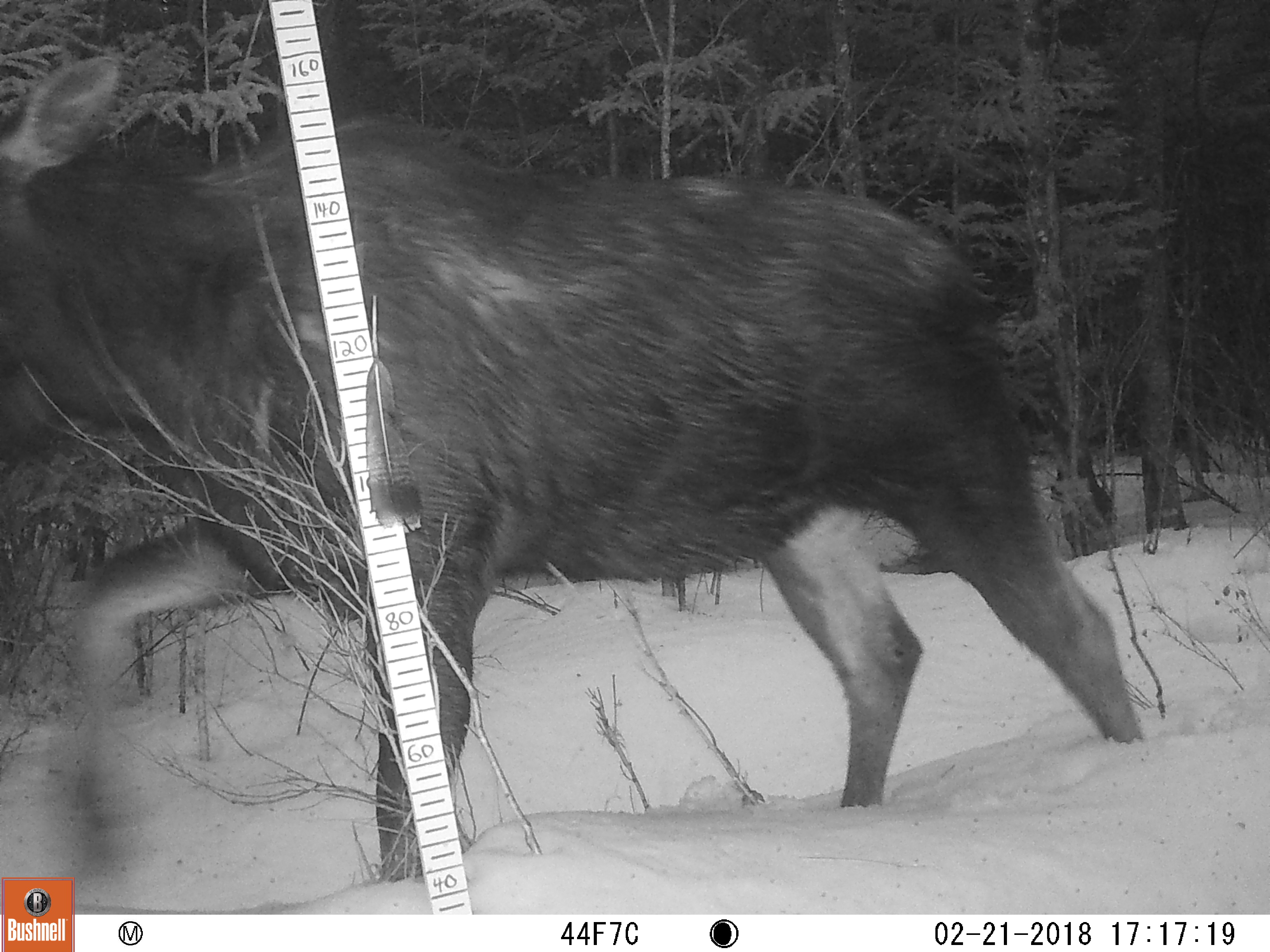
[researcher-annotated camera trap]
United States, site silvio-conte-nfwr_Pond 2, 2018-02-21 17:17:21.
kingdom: Animalia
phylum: Chordata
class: Mammalia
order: Artiodactyla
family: Cervidae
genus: Alces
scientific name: Alces alces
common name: moose